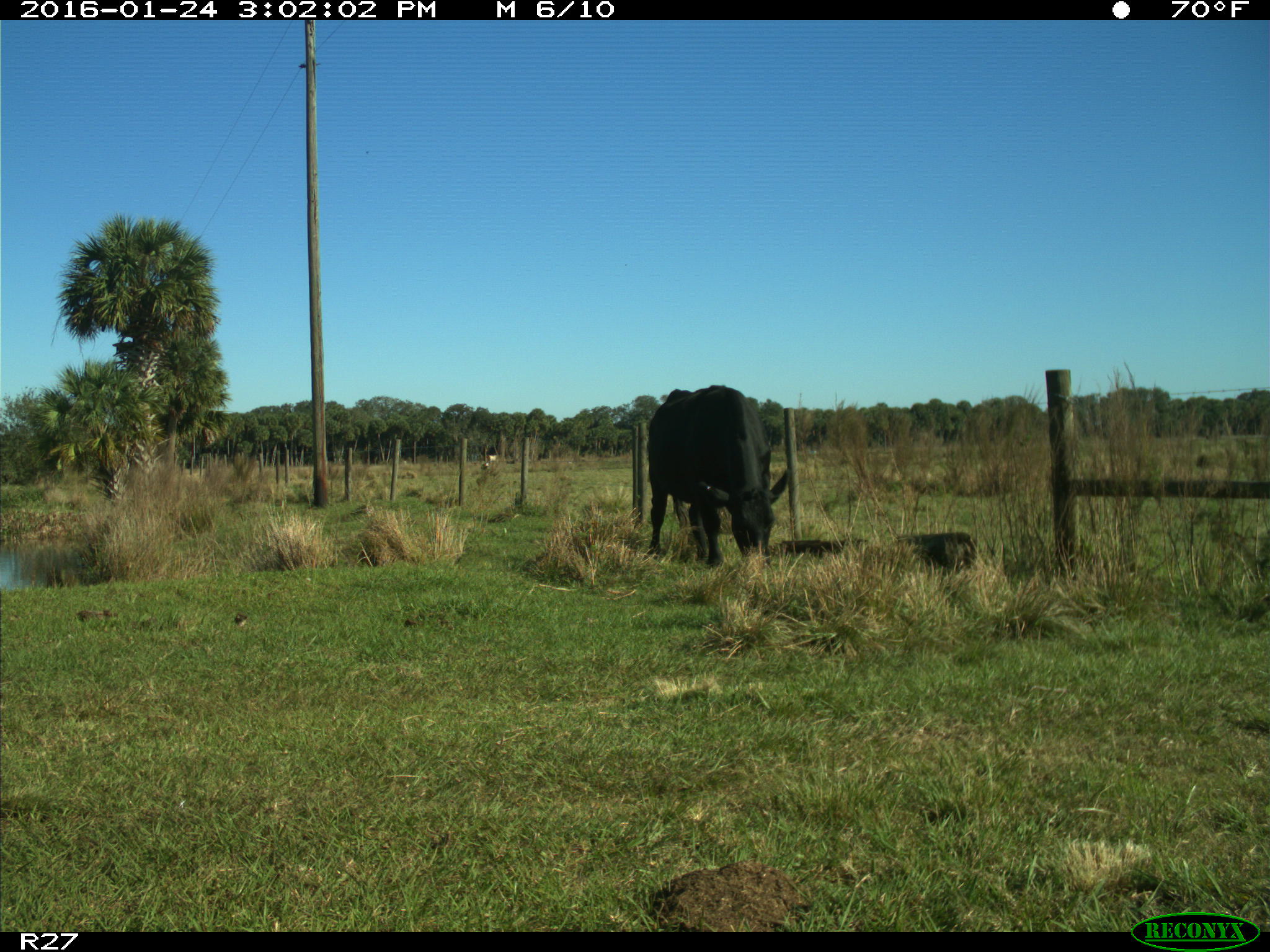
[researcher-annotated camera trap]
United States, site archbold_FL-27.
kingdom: Animalia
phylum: Chordata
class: Mammalia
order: Artiodactyla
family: Bovidae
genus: Bos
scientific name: Bos taurus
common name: domestic cow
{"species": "Bos taurus (domestic cow)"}